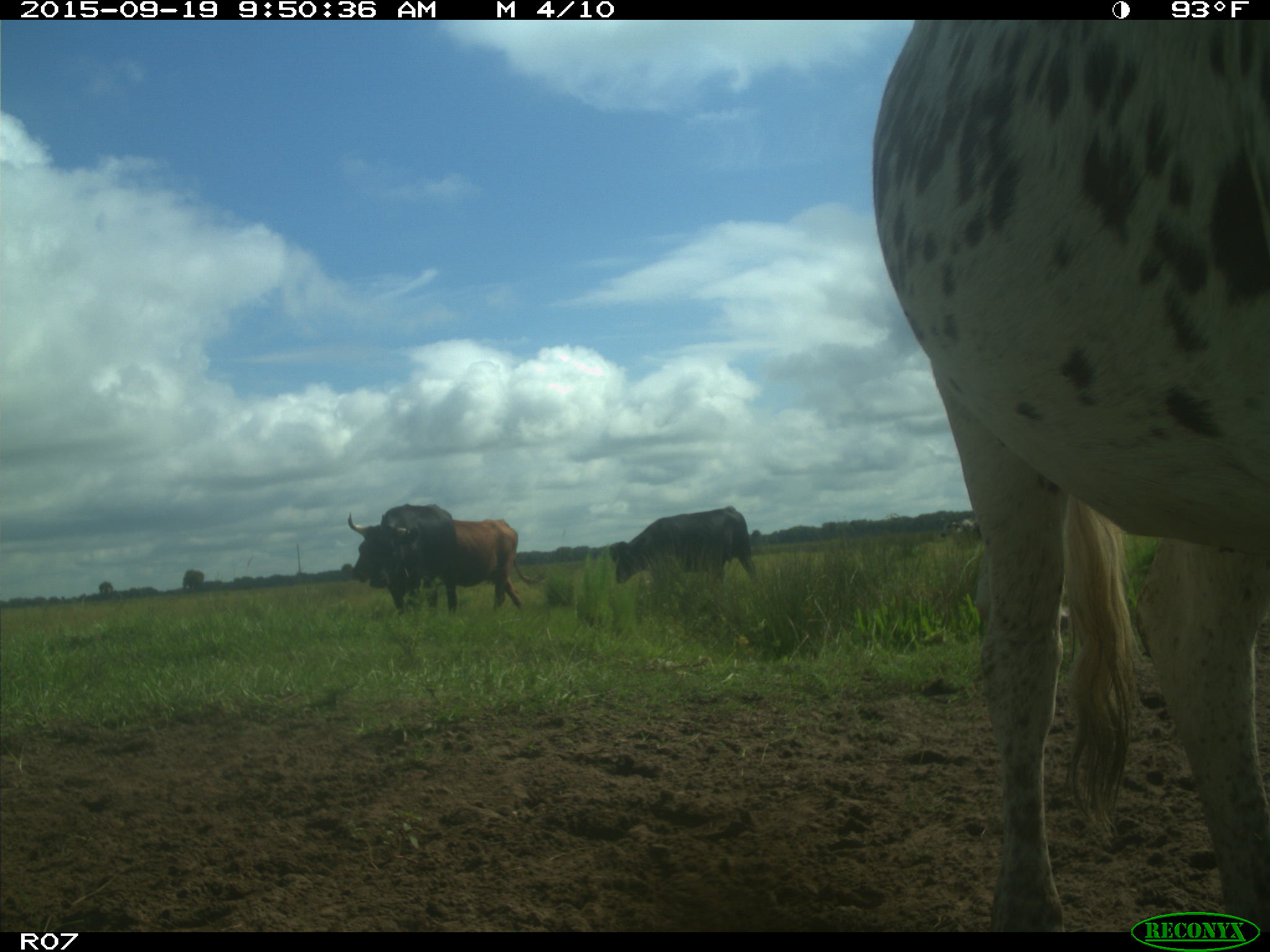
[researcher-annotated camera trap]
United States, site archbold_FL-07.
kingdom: Animalia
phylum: Chordata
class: Mammalia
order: Artiodactyla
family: Bovidae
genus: Bos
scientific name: Bos taurus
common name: domestic cow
Bos taurus (domestic cow).